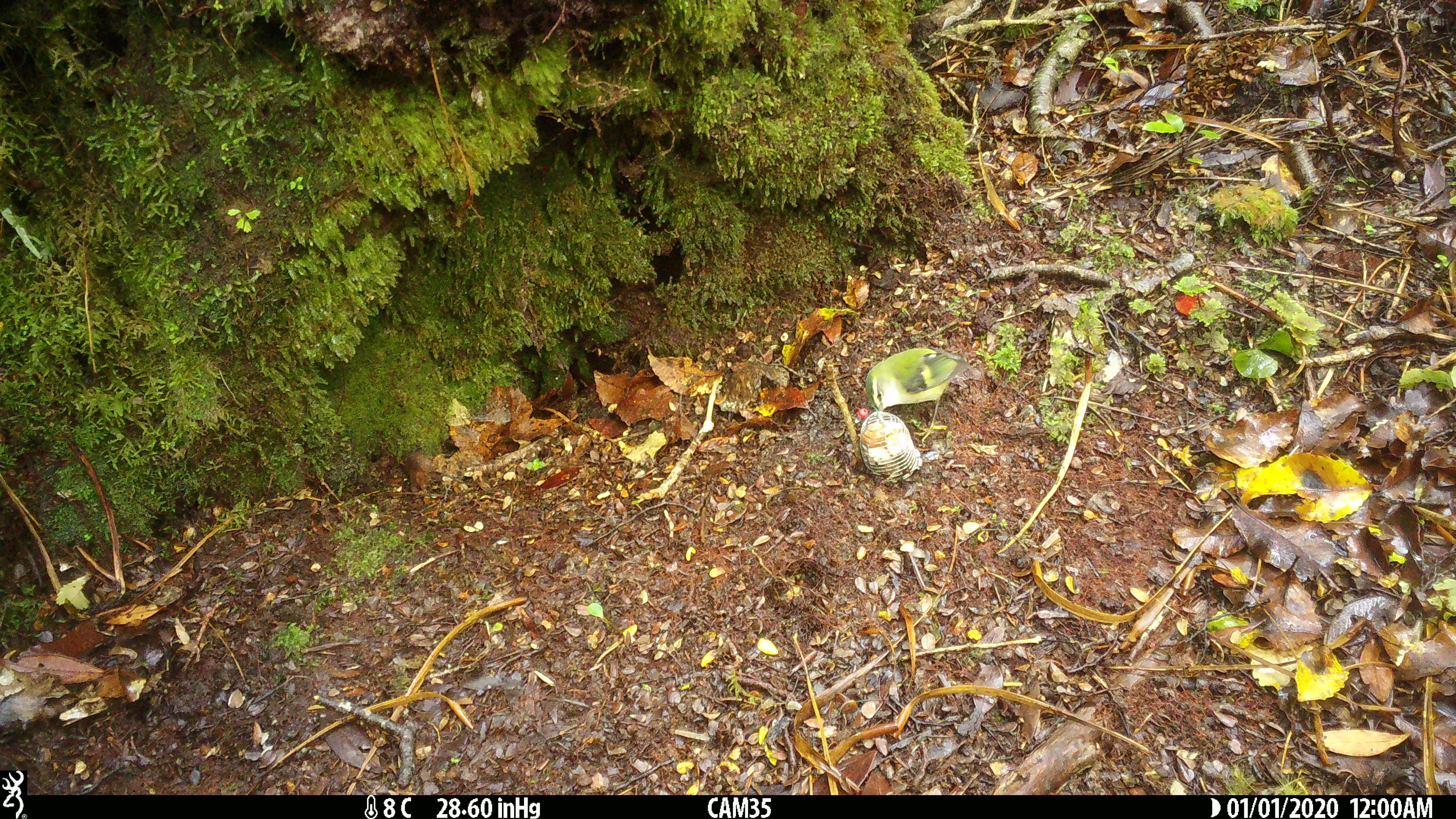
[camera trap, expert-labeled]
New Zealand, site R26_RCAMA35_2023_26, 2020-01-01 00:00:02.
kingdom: Animalia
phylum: Chordata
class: Aves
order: Passeriformes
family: Acanthisittidae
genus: Acanthisitta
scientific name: Acanthisitta chloris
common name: rifleman